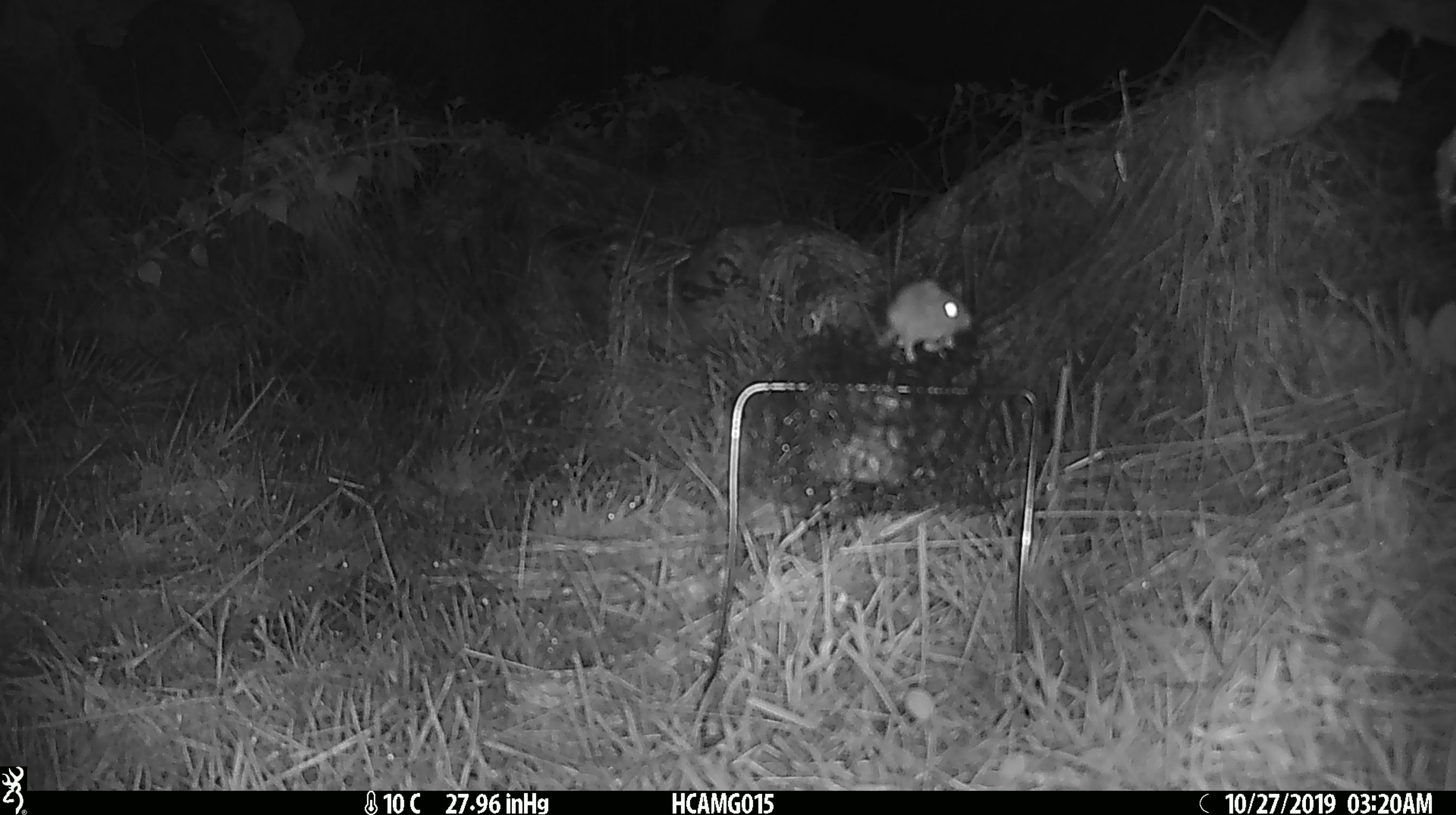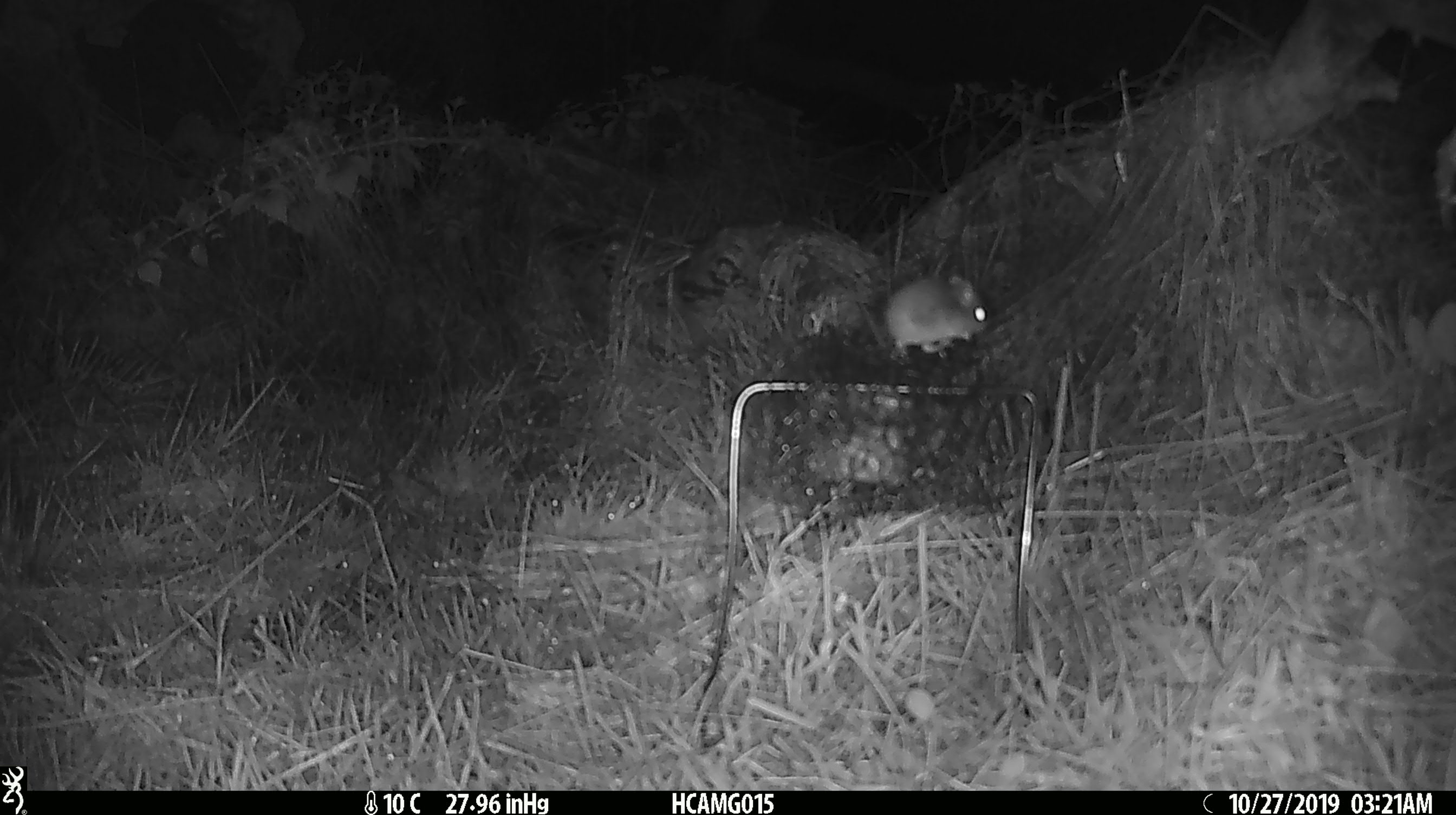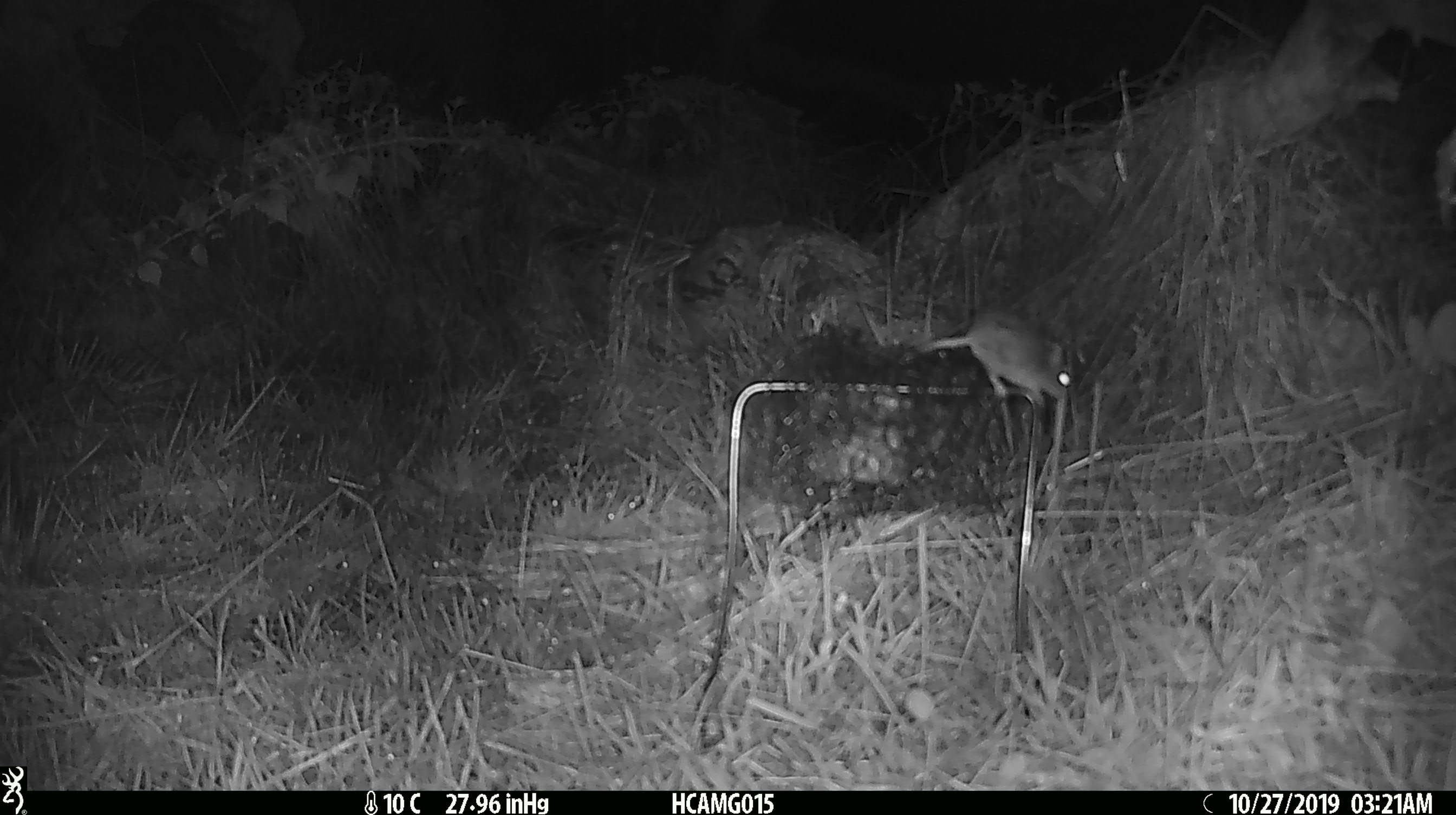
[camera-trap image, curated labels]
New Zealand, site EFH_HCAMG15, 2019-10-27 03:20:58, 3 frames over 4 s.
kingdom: Animalia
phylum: Chordata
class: Mammalia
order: Rodentia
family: Muridae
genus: Mus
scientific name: Mus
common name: mouse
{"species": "mouse (Mus)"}